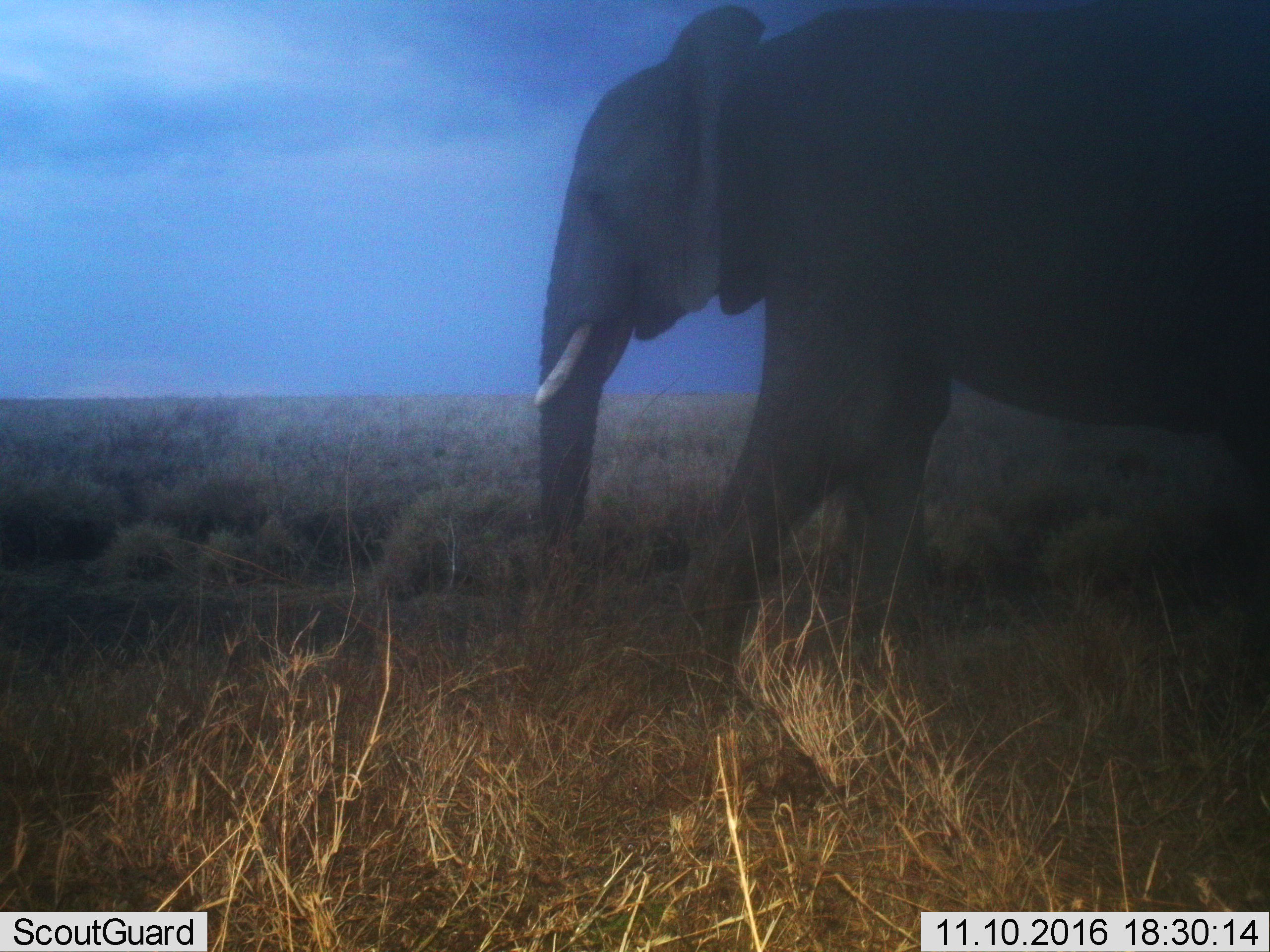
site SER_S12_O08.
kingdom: Animalia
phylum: Chordata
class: Mammalia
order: Proboscidea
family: Elephantidae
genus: Loxodonta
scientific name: Loxodonta africana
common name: african bush elephant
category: elephant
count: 1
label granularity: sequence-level